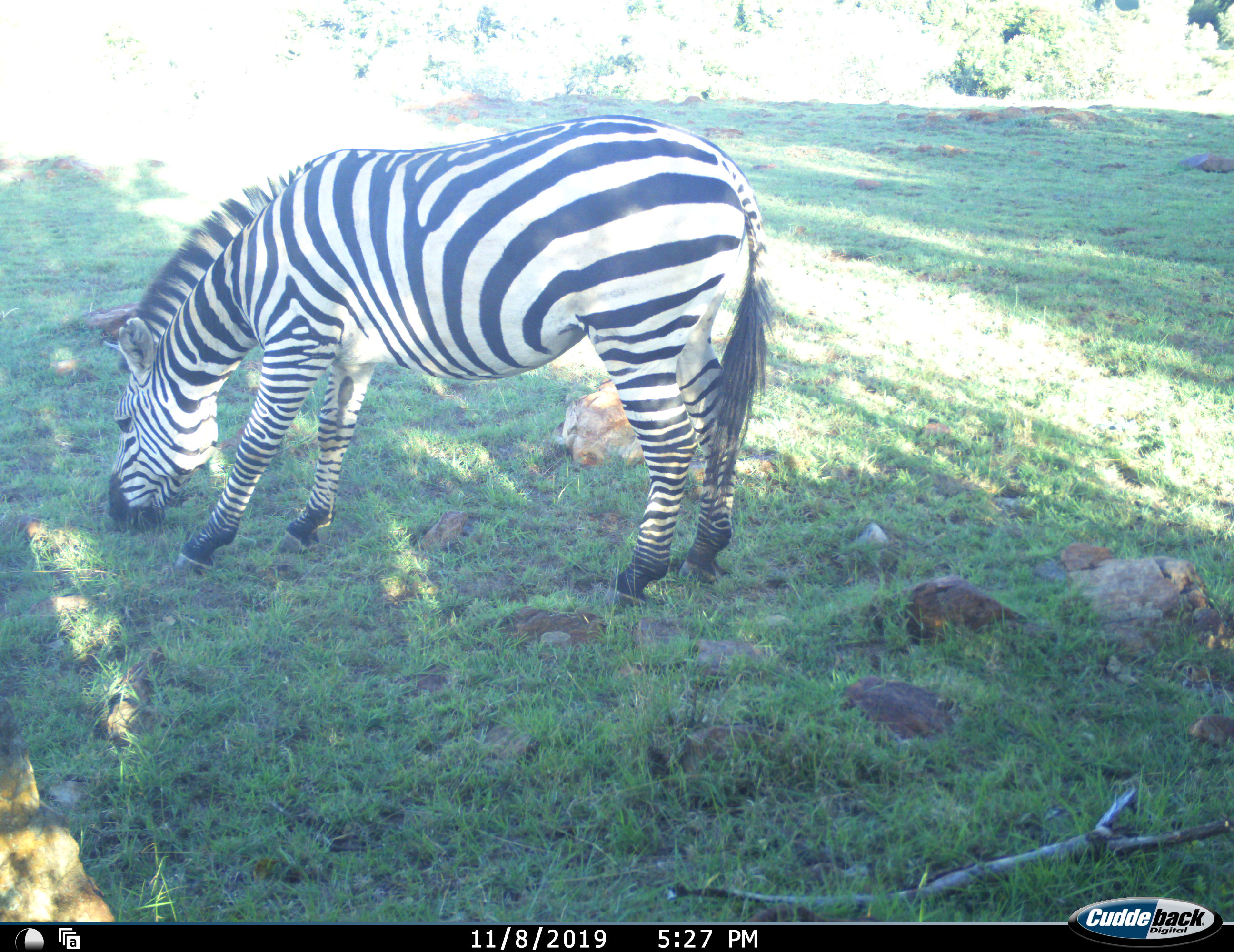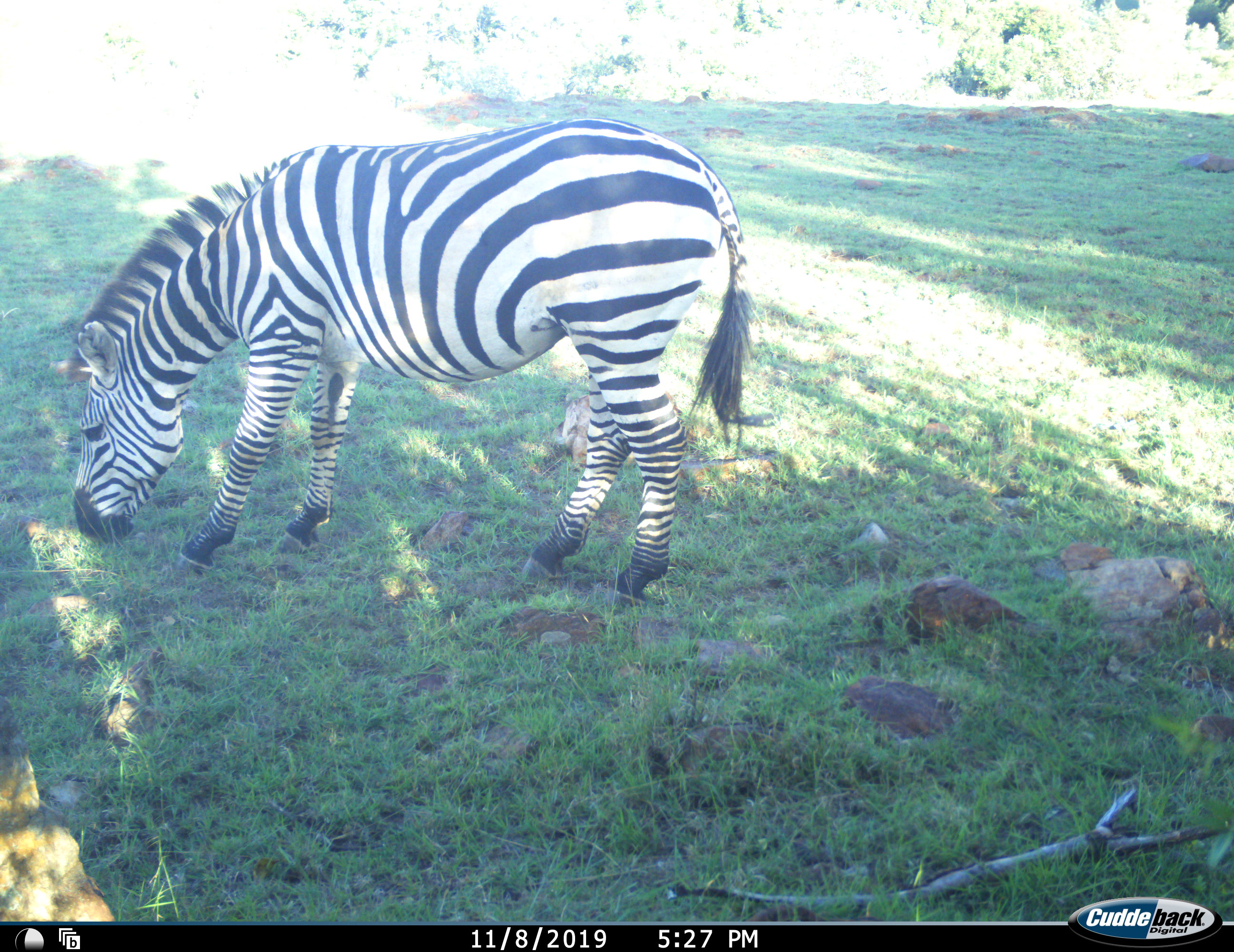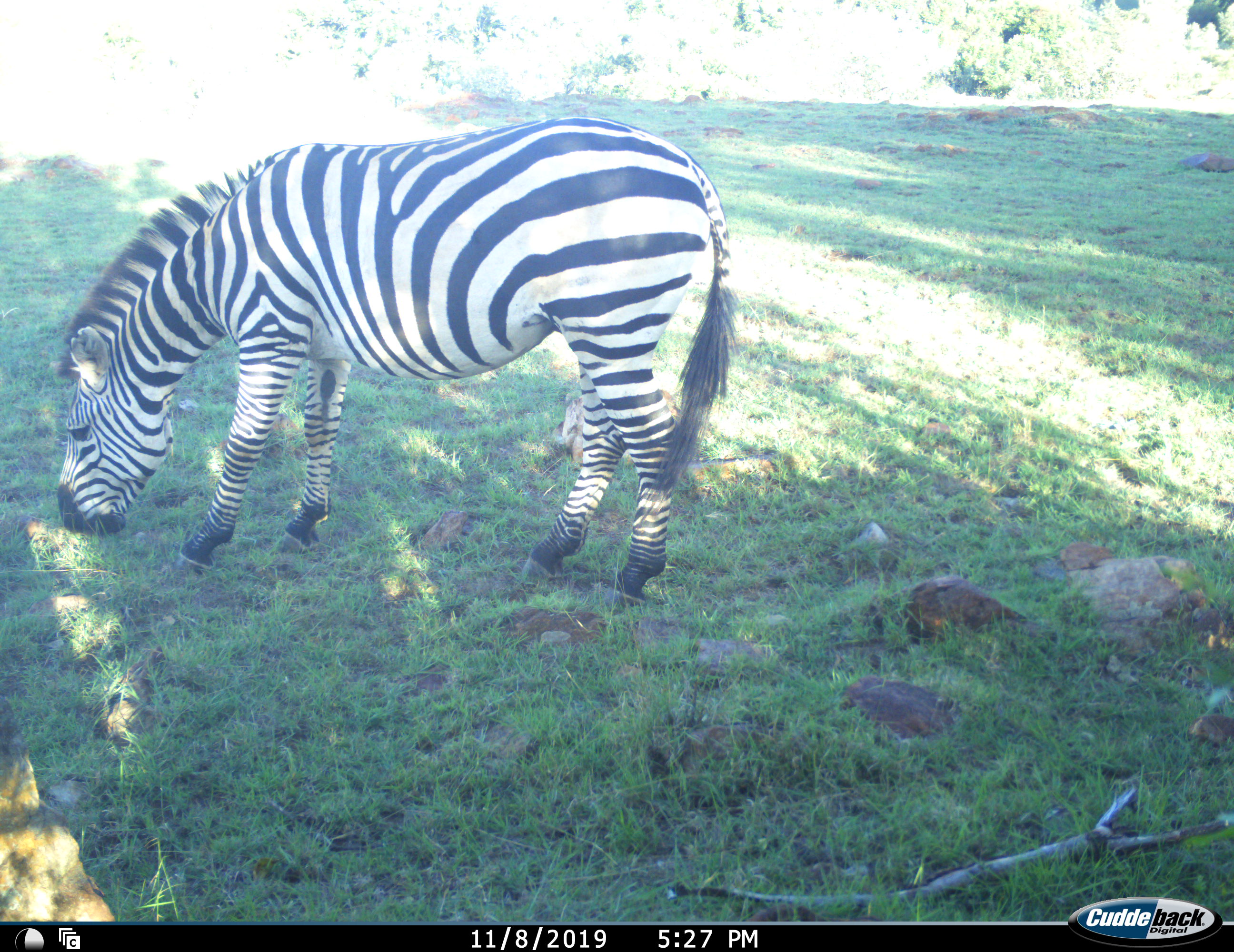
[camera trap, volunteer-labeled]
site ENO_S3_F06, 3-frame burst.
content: unidentified animal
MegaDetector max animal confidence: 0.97